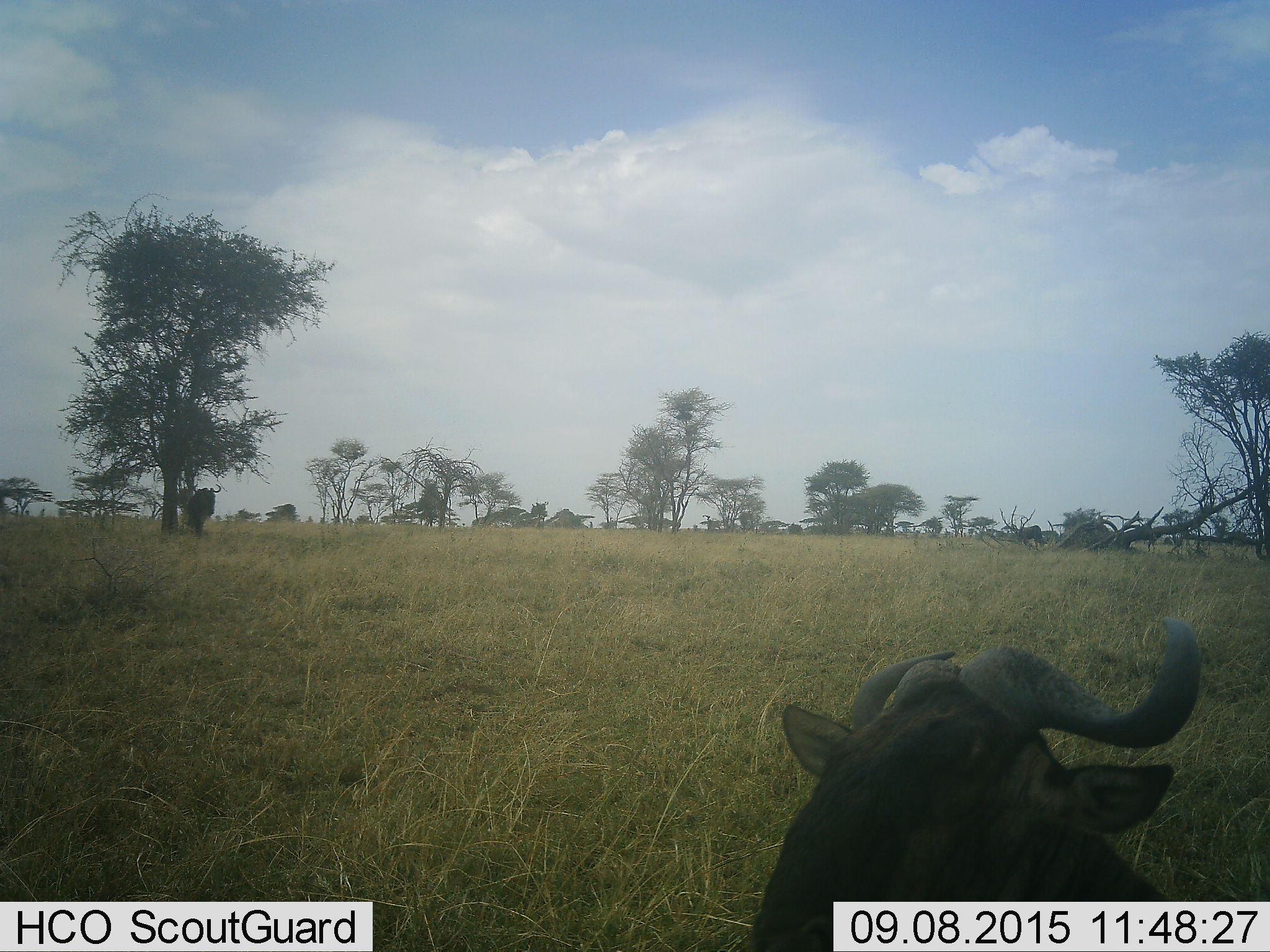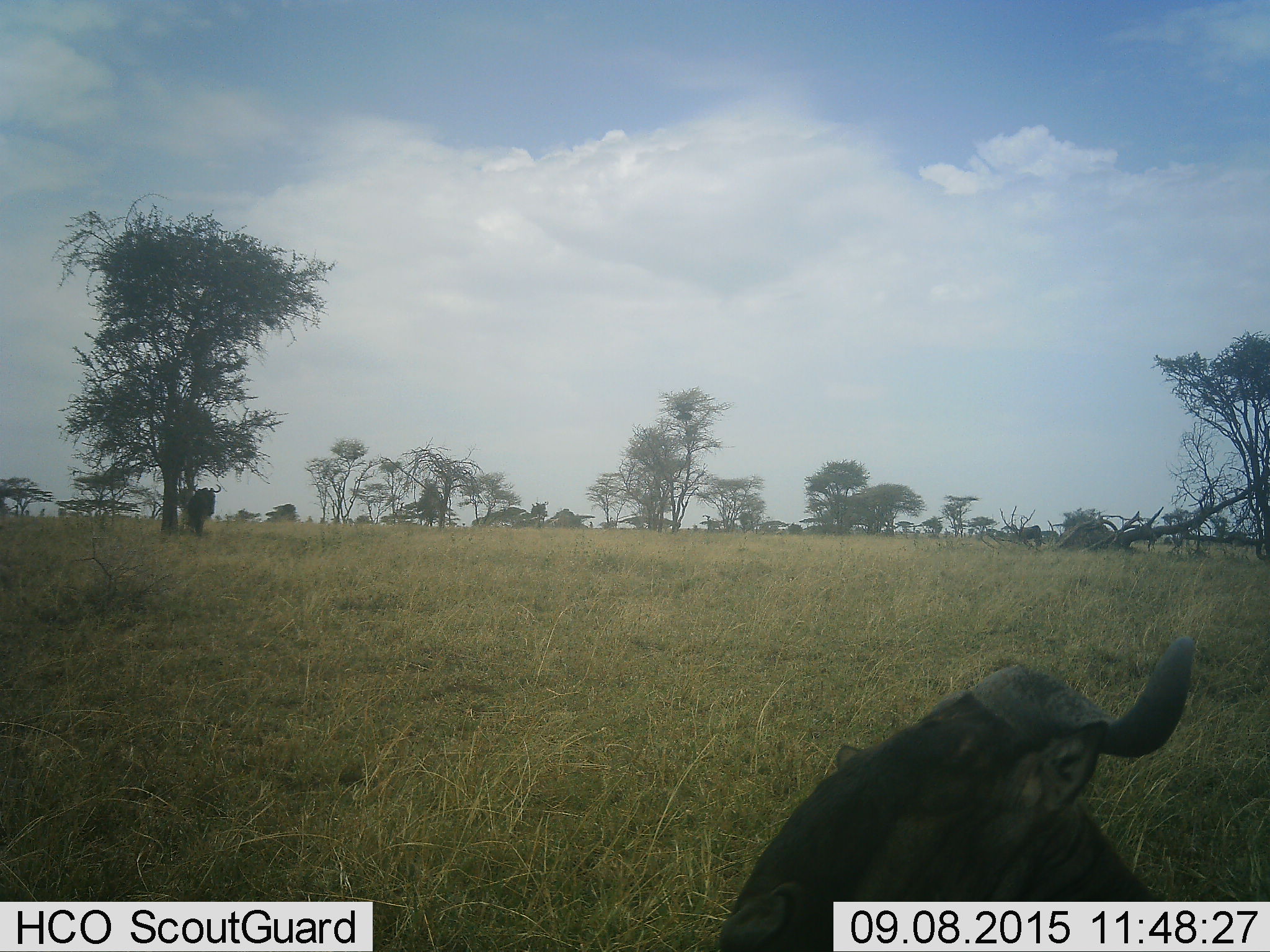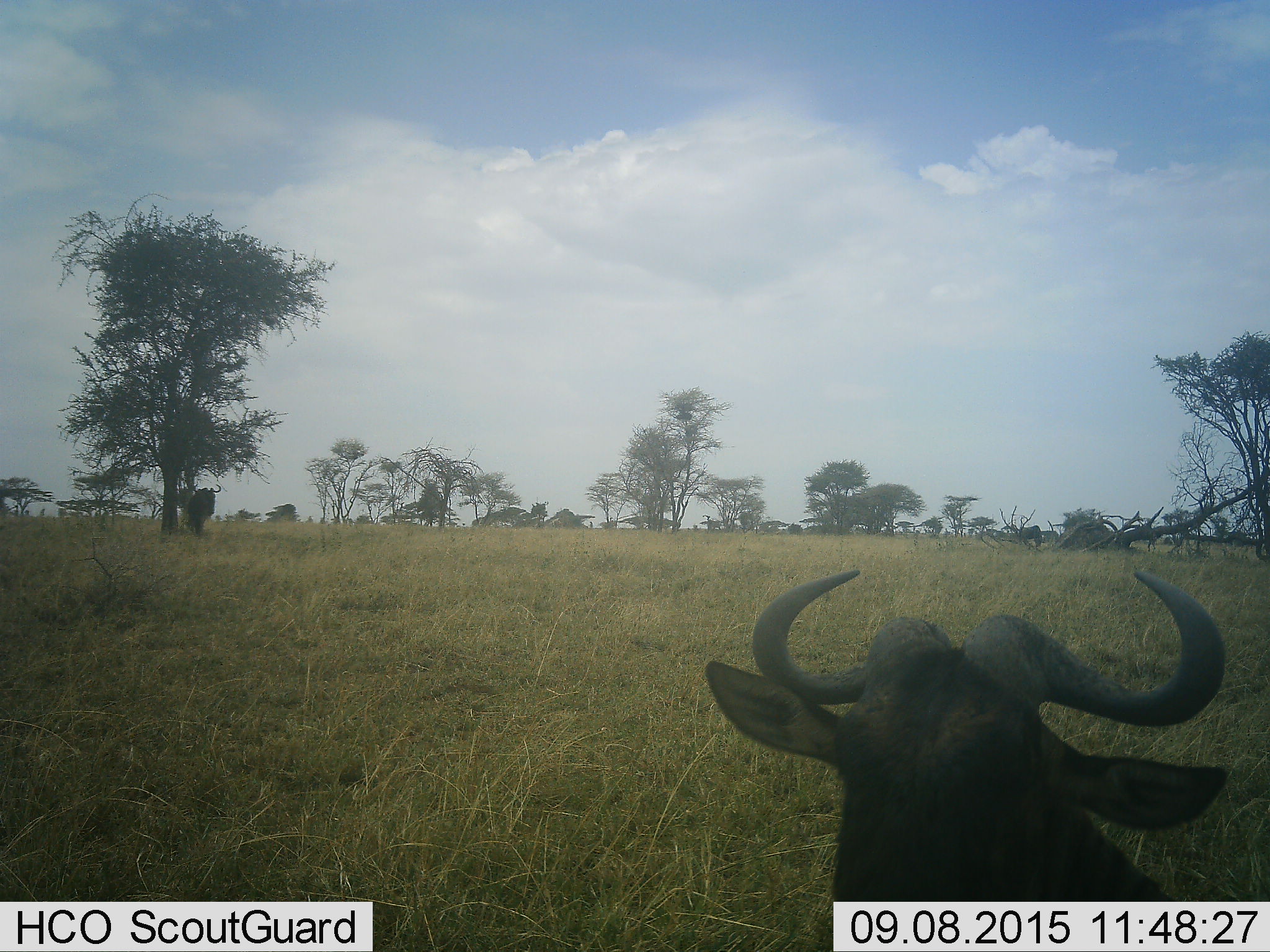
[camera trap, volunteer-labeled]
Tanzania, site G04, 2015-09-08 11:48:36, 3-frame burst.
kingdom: Animalia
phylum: Chordata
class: Mammalia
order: Artiodactyla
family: Bovidae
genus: Connochaetes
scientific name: Connochaetes taurinus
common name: blue wildebeest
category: wildebeest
Wildebeest (blue wildebeest) (Connochaetes taurinus), count 2. Behavior (volunteer vote fractions): standing 80%, resting 53%, moving 13%, interacting 0%. Young present (vote fraction): 0%. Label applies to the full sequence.